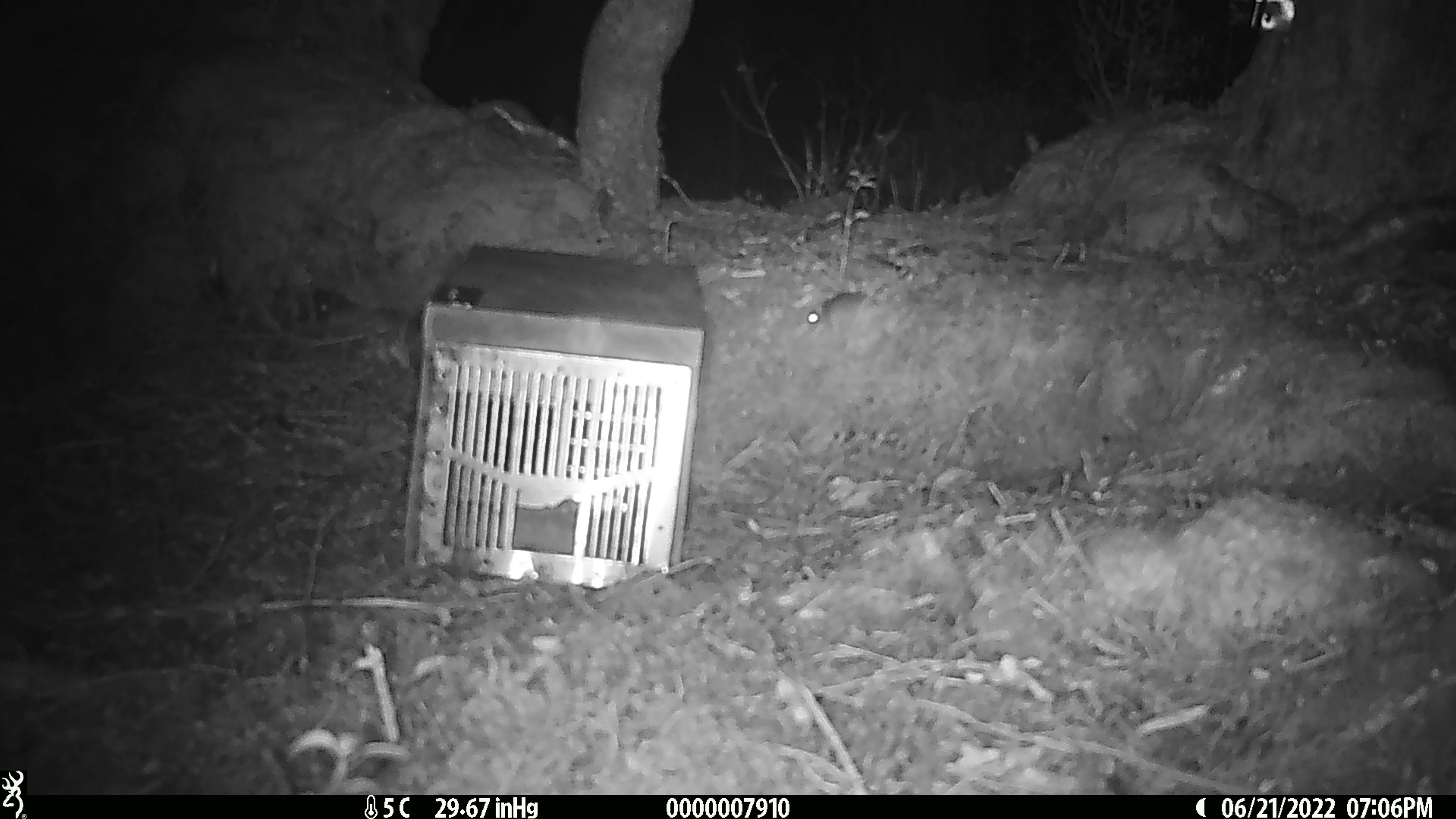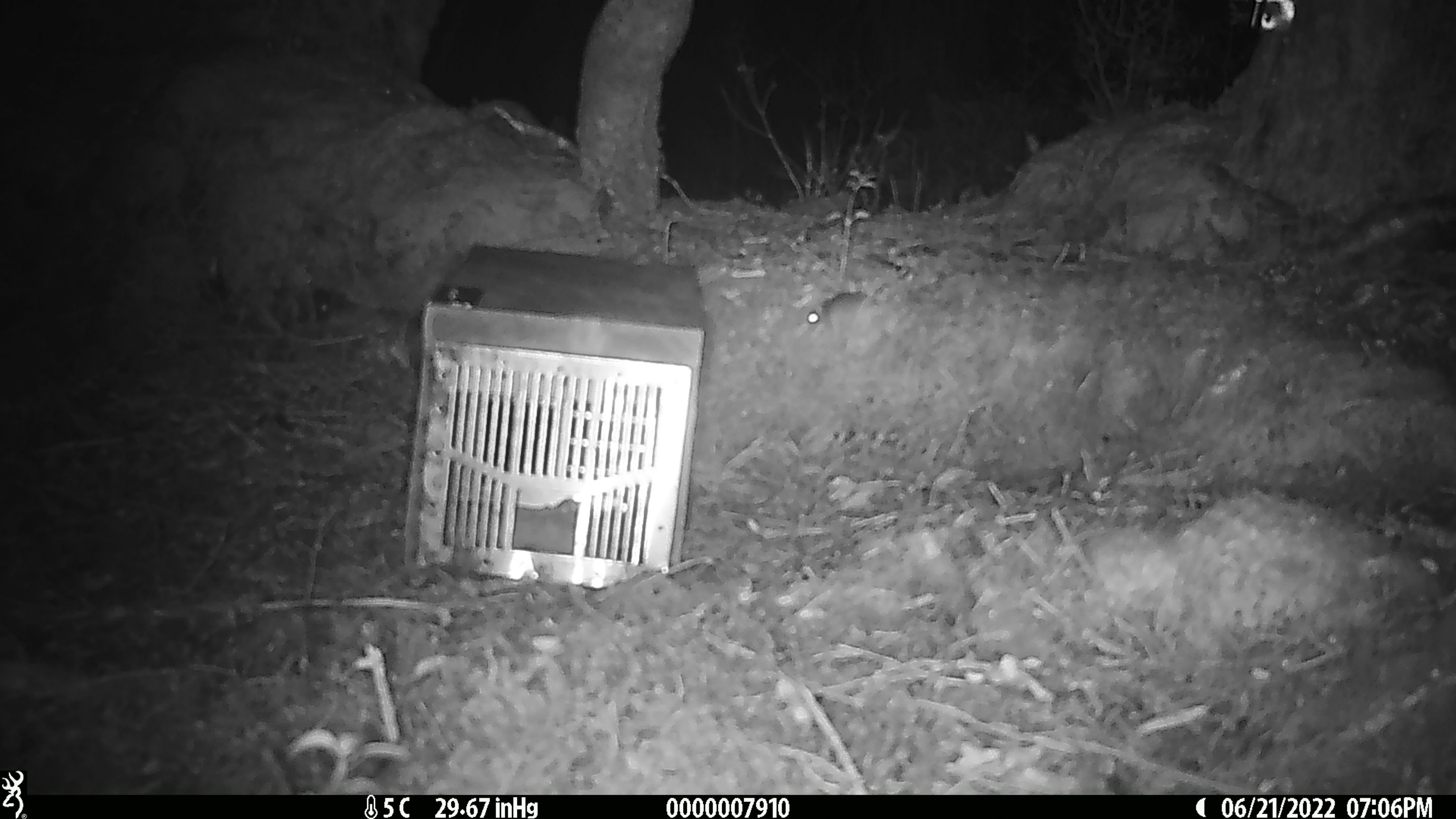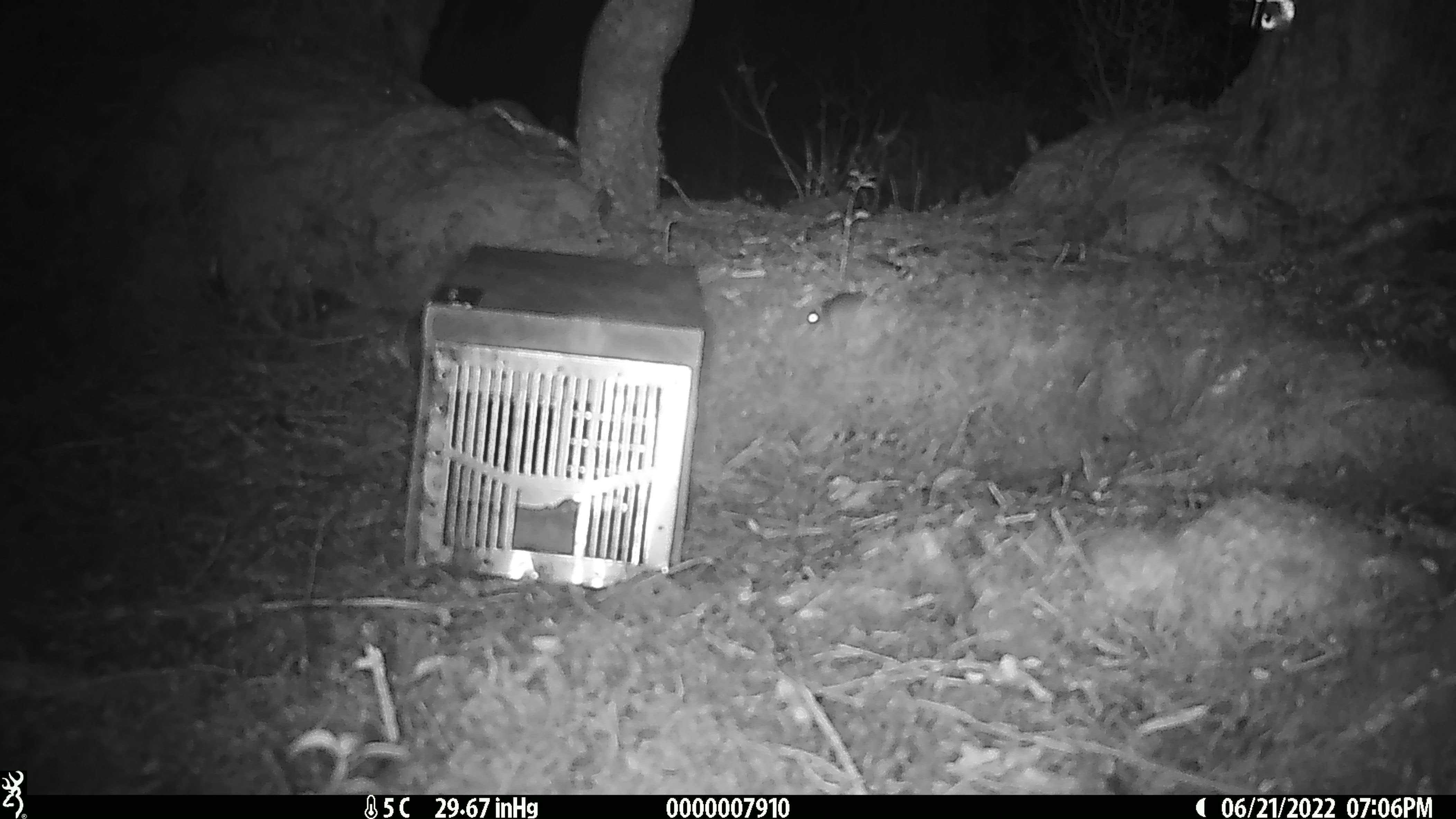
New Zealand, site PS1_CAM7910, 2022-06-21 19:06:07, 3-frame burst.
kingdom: Animalia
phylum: Chordata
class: Mammalia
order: Rodentia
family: Muridae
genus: Mus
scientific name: Mus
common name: mouse